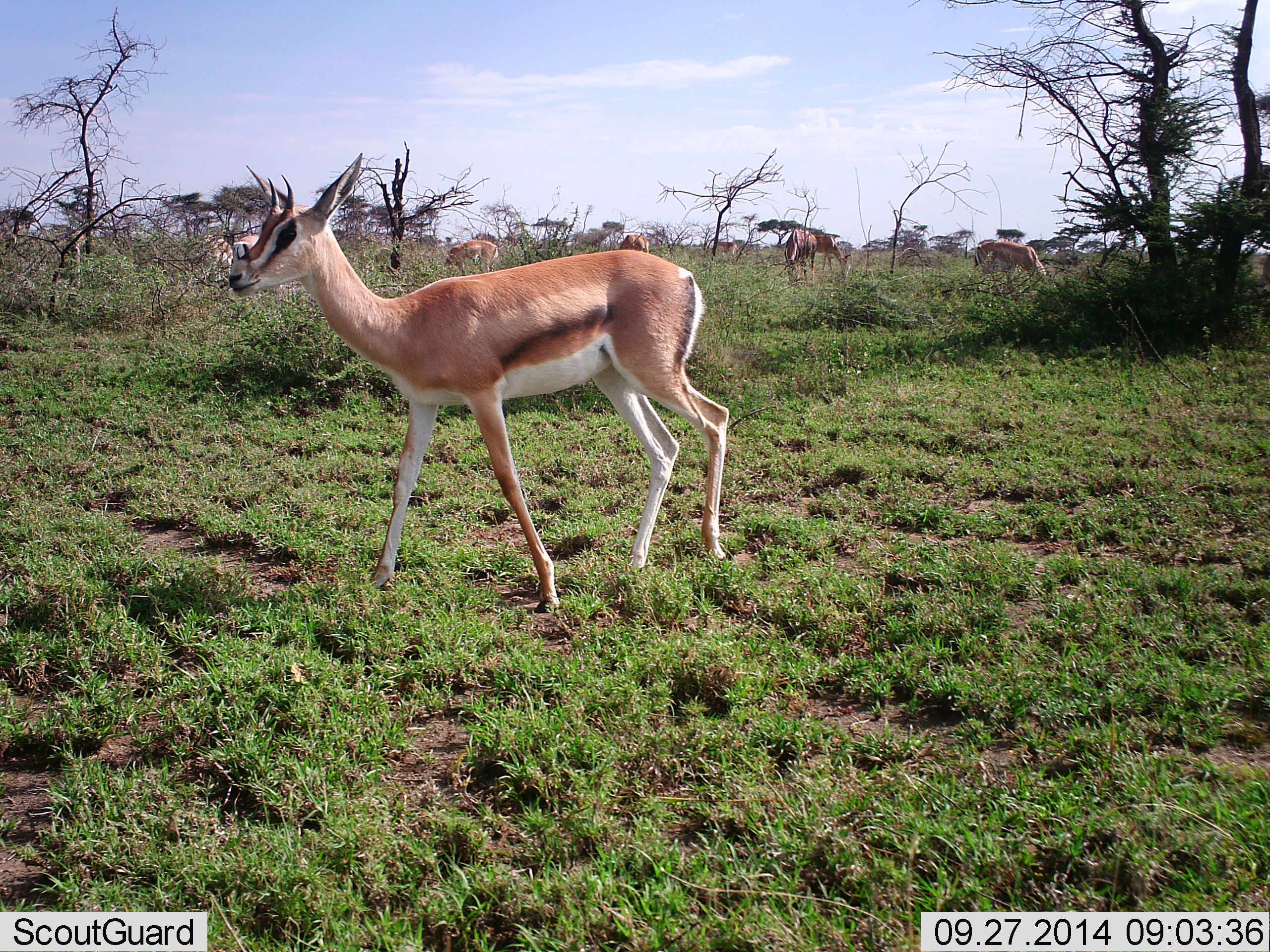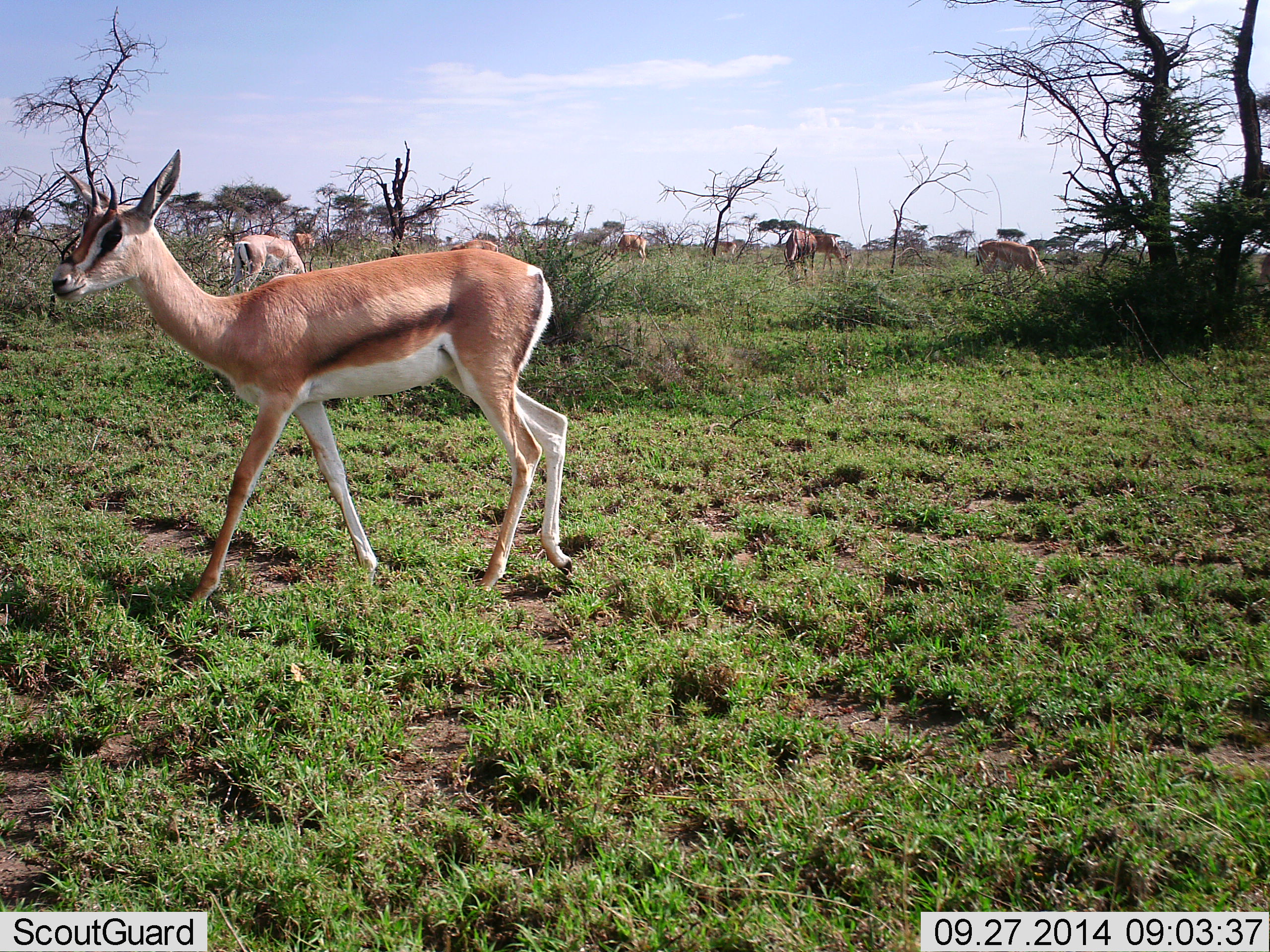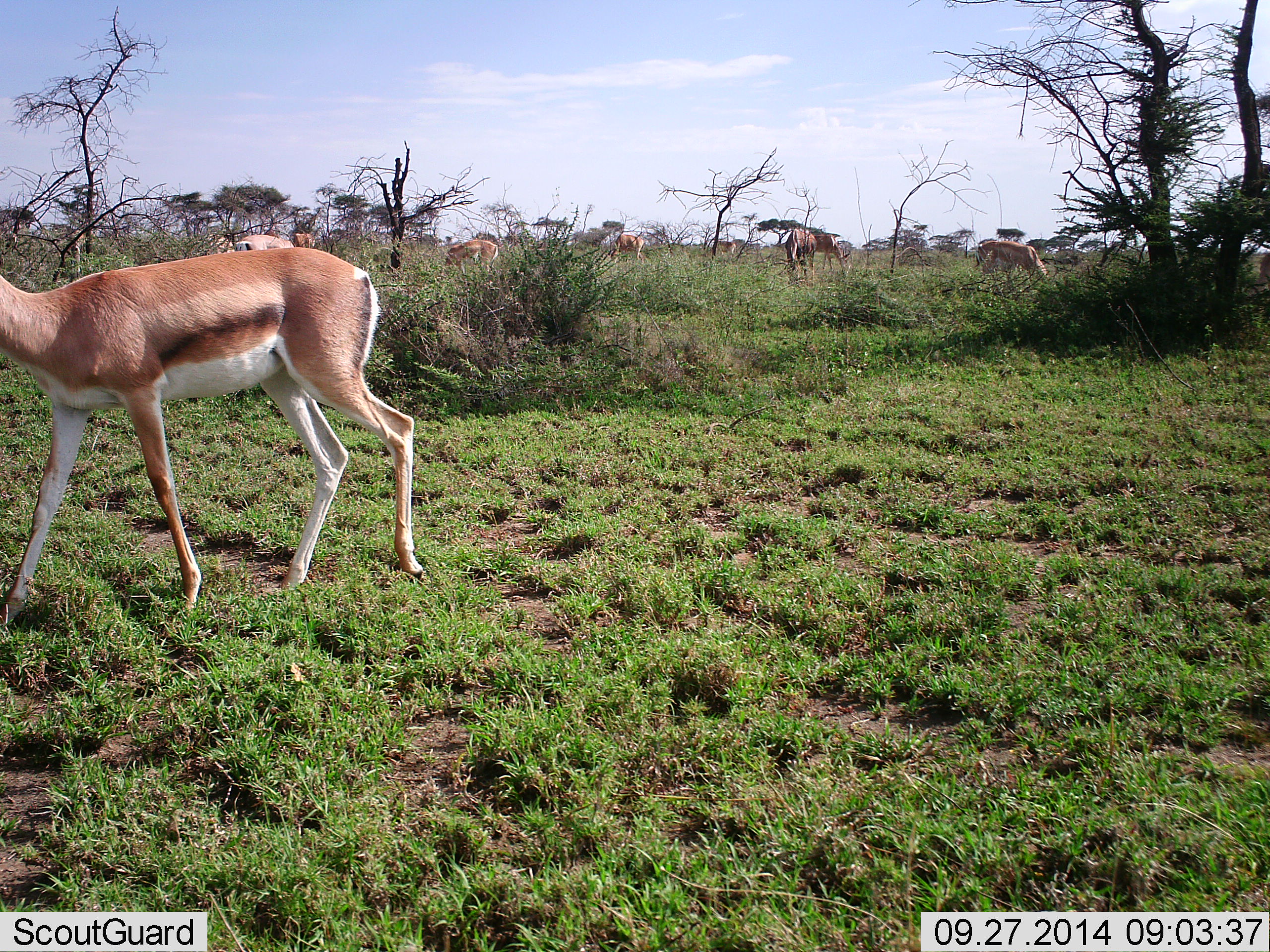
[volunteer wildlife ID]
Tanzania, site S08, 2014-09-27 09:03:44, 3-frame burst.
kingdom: Animalia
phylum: Chordata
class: Mammalia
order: Artiodactyla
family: Bovidae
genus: Eudorcas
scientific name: Eudorcas thomsonii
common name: thomson's gazelle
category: gazellethomsons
Gazellethomsons (thomson's gazelle) (Eudorcas thomsonii), count 7. Behavior (volunteer vote fractions): standing 20%, resting 0%, moving 90%, interacting 0%. Young present (vote fraction): 10%. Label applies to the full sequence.